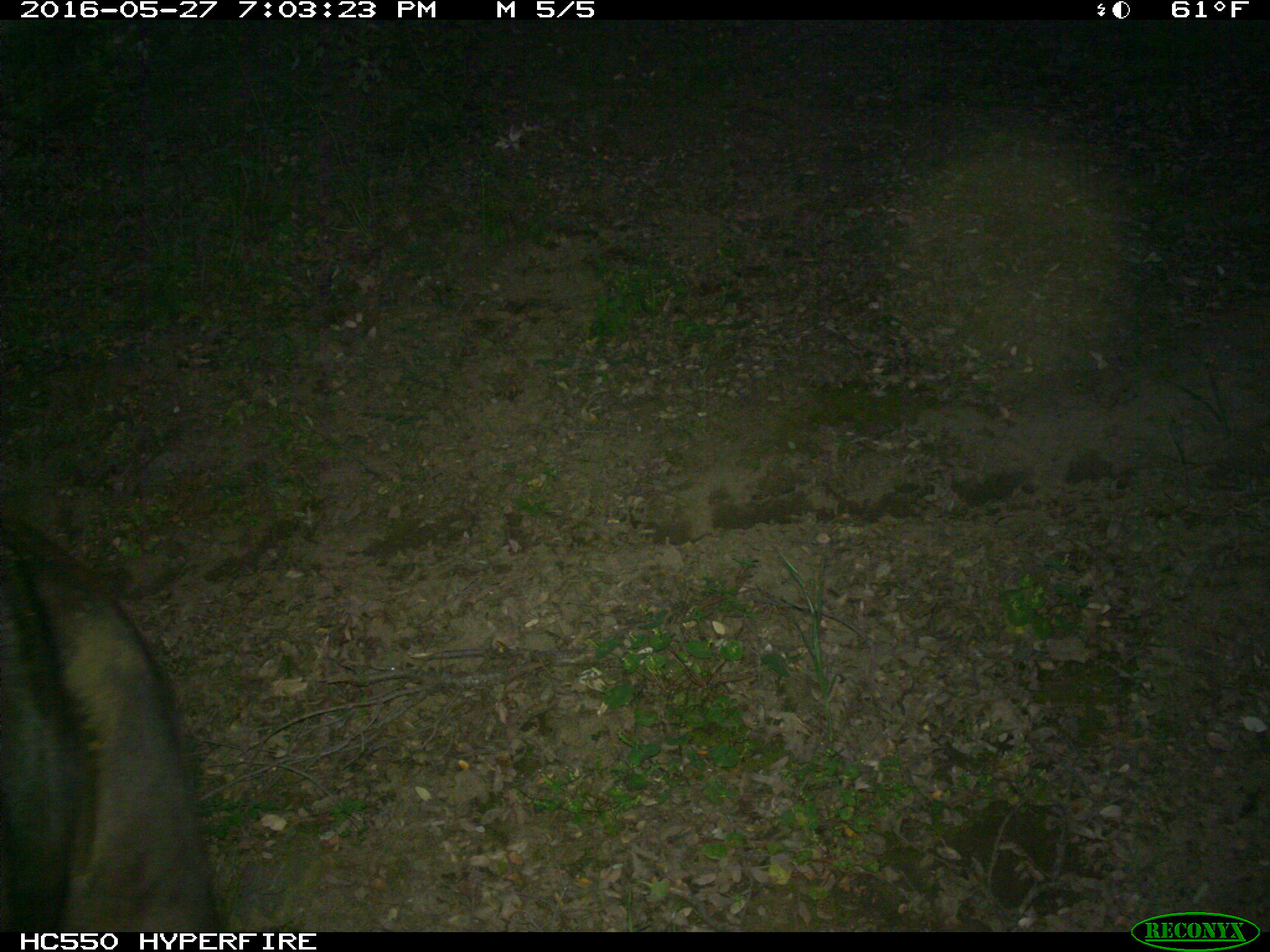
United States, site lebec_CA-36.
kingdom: Animalia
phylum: Chordata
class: Mammalia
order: Artiodactyla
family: Bovidae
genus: Bos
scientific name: Bos taurus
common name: domestic cow